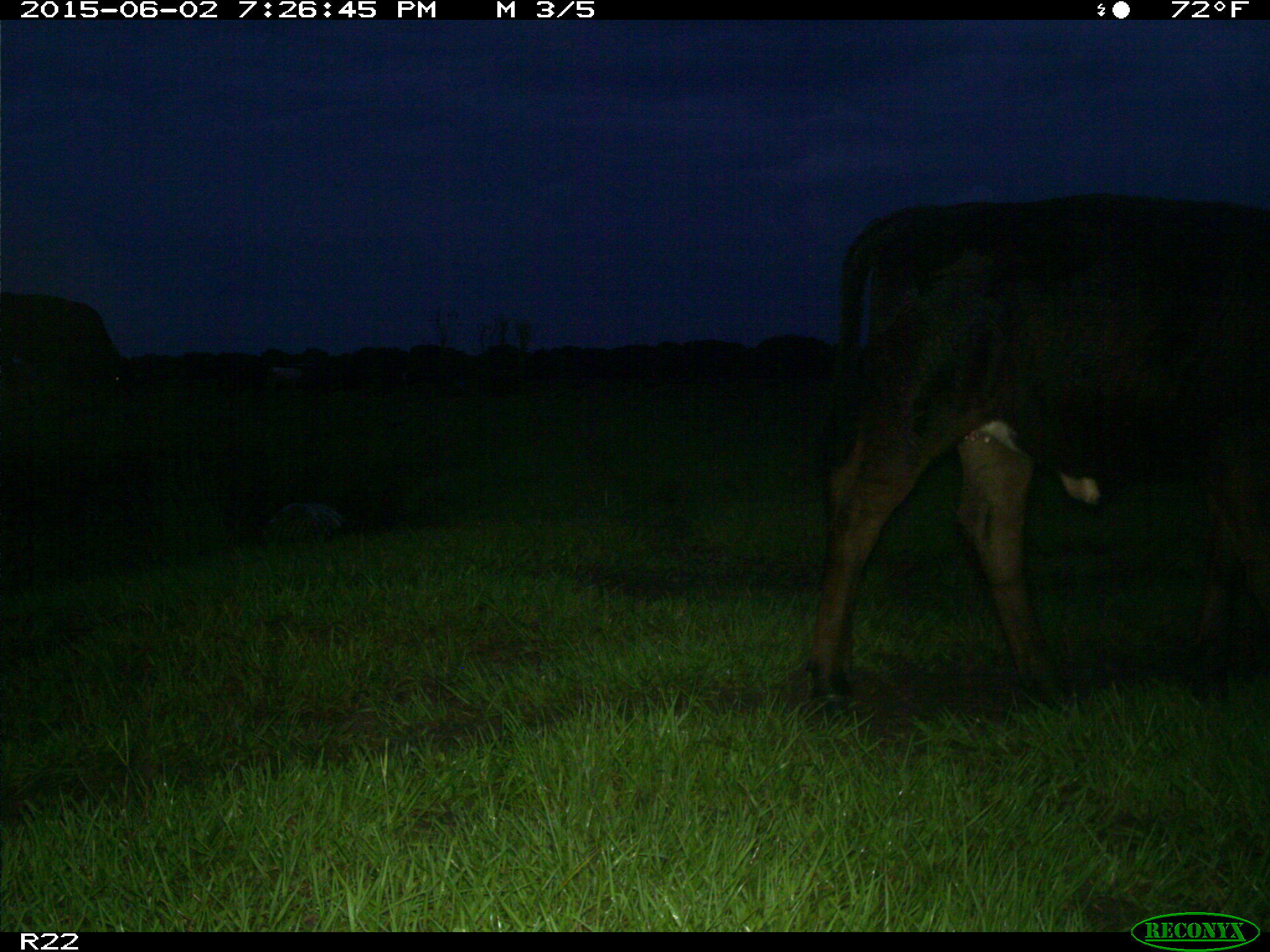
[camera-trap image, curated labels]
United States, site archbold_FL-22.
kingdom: Animalia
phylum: Chordata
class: Mammalia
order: Artiodactyla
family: Bovidae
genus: Bos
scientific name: Bos taurus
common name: domestic cow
Bos taurus (domestic cow).